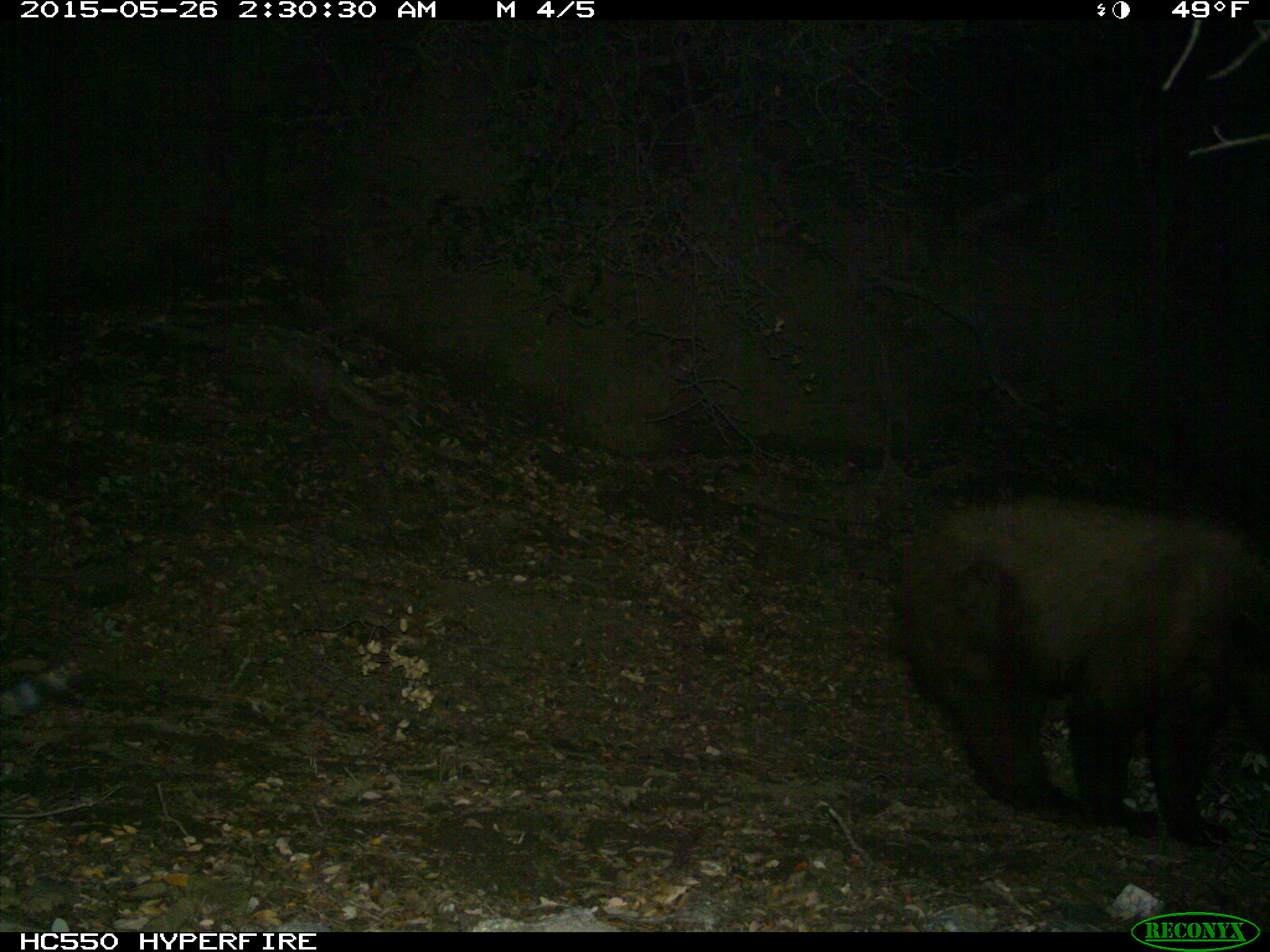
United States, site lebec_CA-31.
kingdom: Animalia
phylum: Chordata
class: Mammalia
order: Carnivora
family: Ursidae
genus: Ursus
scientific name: Ursus americanus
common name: american black bear